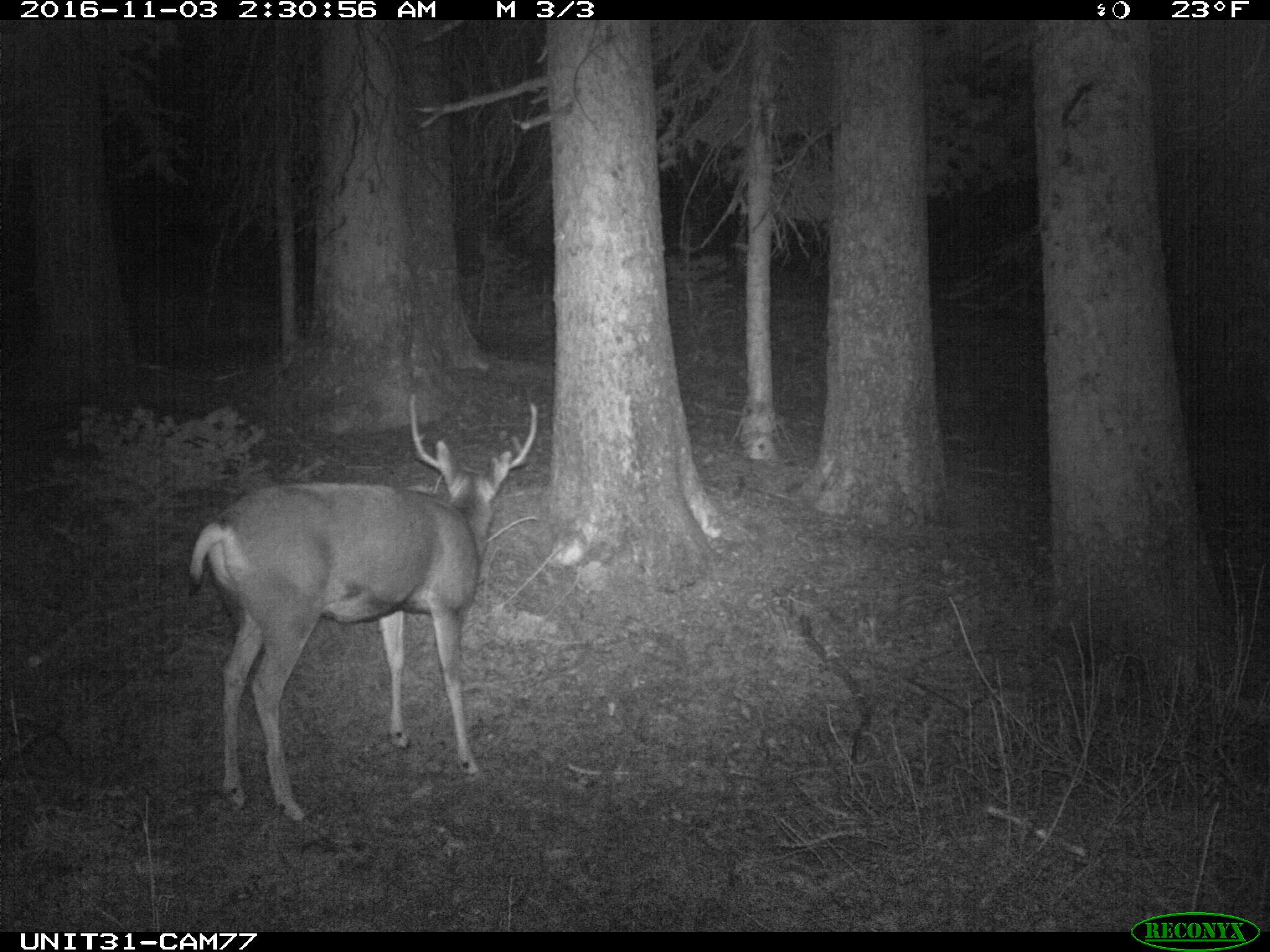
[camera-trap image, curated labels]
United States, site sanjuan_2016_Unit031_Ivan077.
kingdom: Animalia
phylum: Chordata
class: Mammalia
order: Artiodactyla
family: Cervidae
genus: Odocoileus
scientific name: Odocoileus hemionus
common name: mule deer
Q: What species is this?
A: Odocoileus hemionus (mule deer).